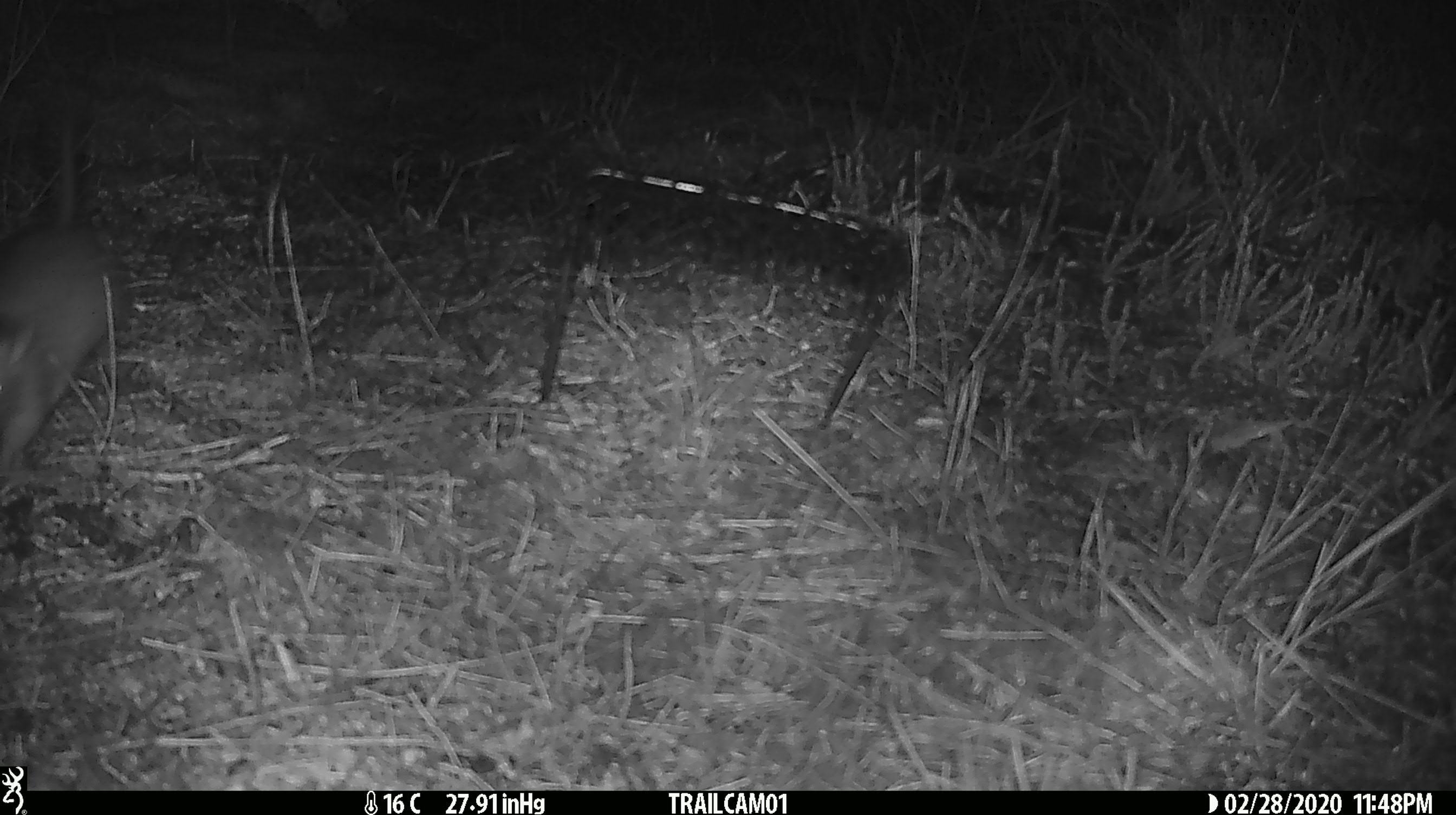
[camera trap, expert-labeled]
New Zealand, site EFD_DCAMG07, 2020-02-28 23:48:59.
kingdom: Animalia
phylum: Chordata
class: Mammalia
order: Rodentia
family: Muridae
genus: Rattus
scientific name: Rattus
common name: rat